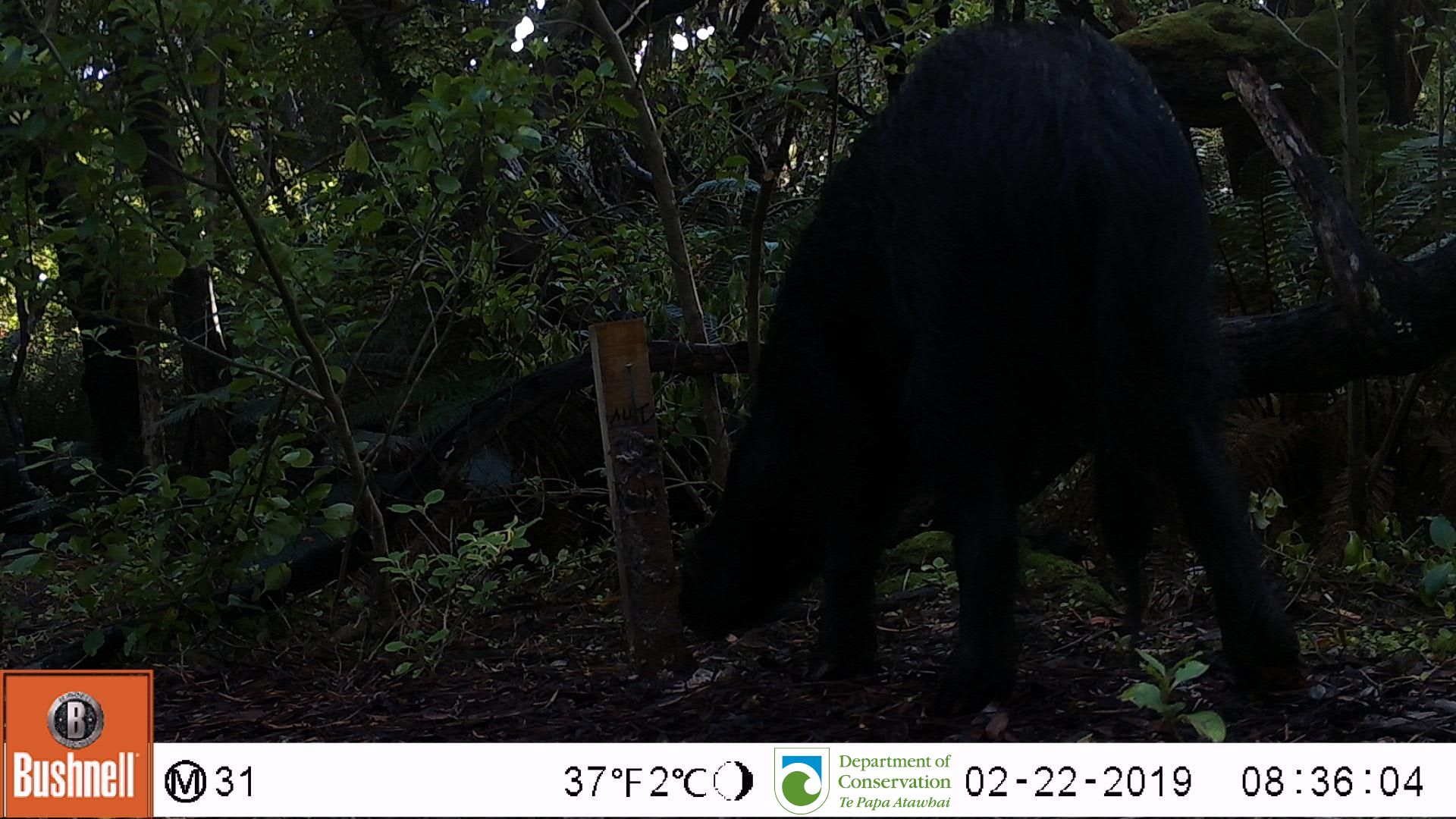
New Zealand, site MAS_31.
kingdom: Animalia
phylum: Chordata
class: Mammalia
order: Artiodactyla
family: Suidae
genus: Sus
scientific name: Sus scrofa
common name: pig